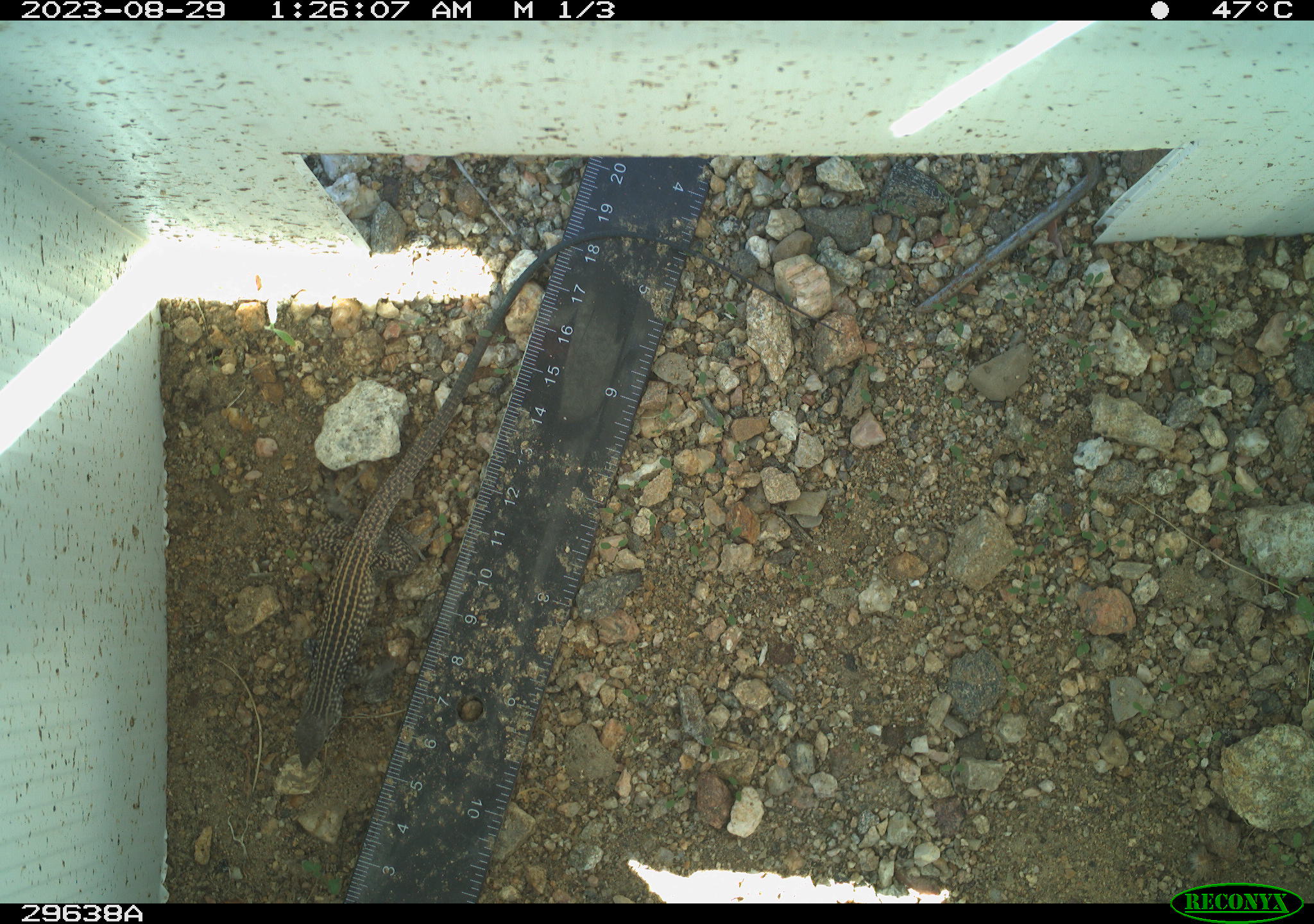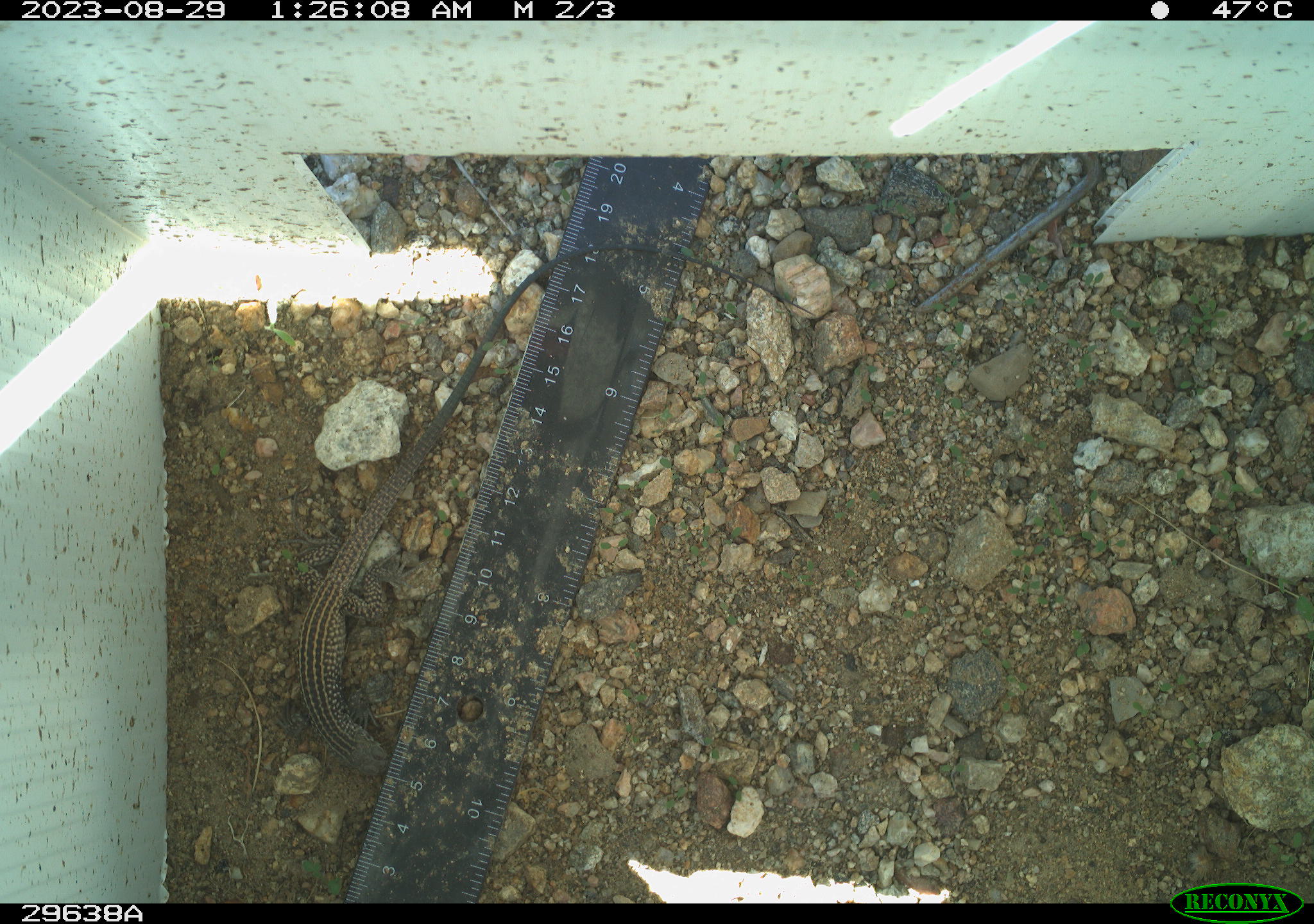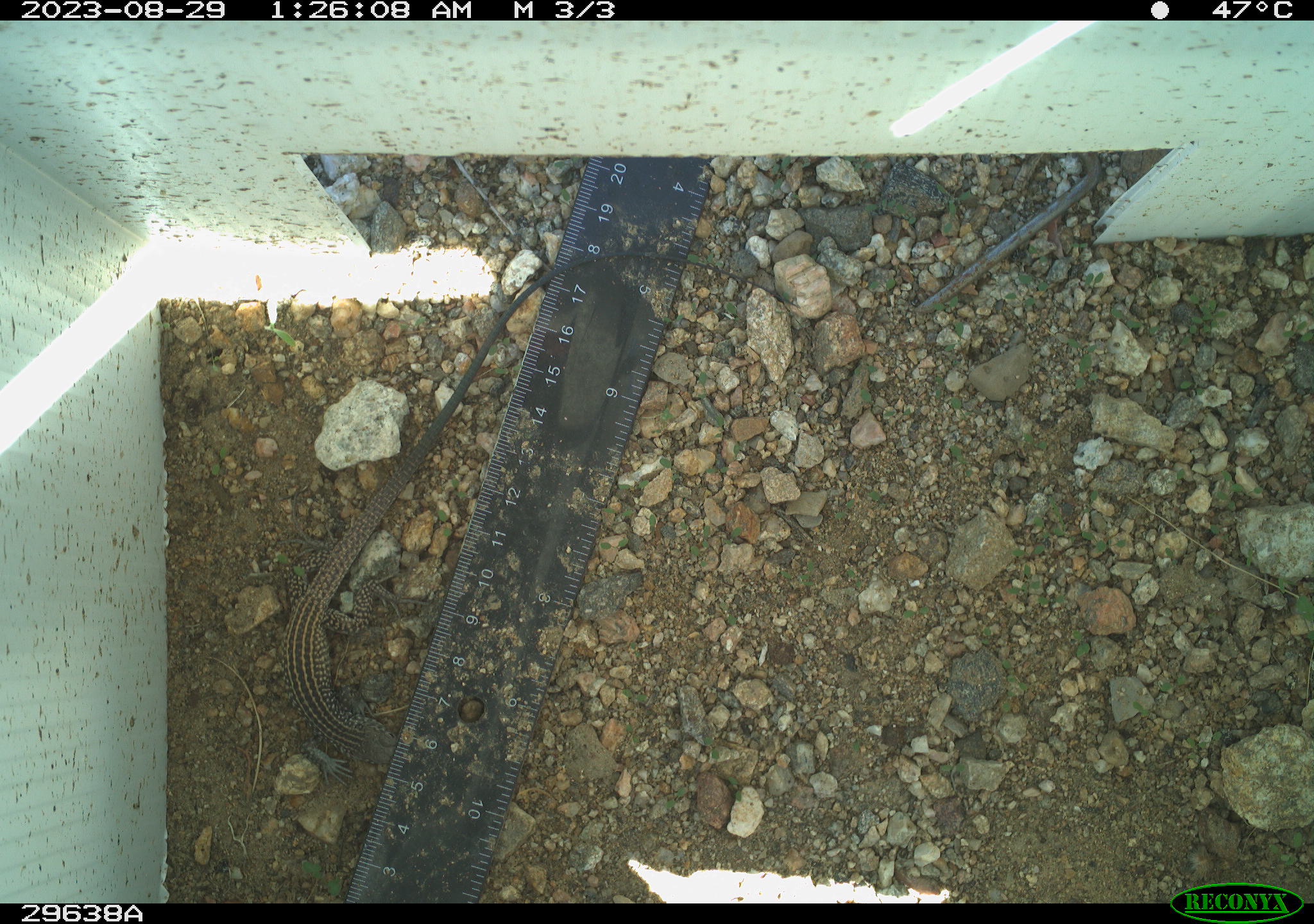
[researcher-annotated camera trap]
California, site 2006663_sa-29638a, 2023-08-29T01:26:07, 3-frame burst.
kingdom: Animalia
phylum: Chordata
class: Reptilia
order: Squamata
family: Teiidae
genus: Aspidoscelis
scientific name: Aspidoscelis tigris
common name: western whiptail